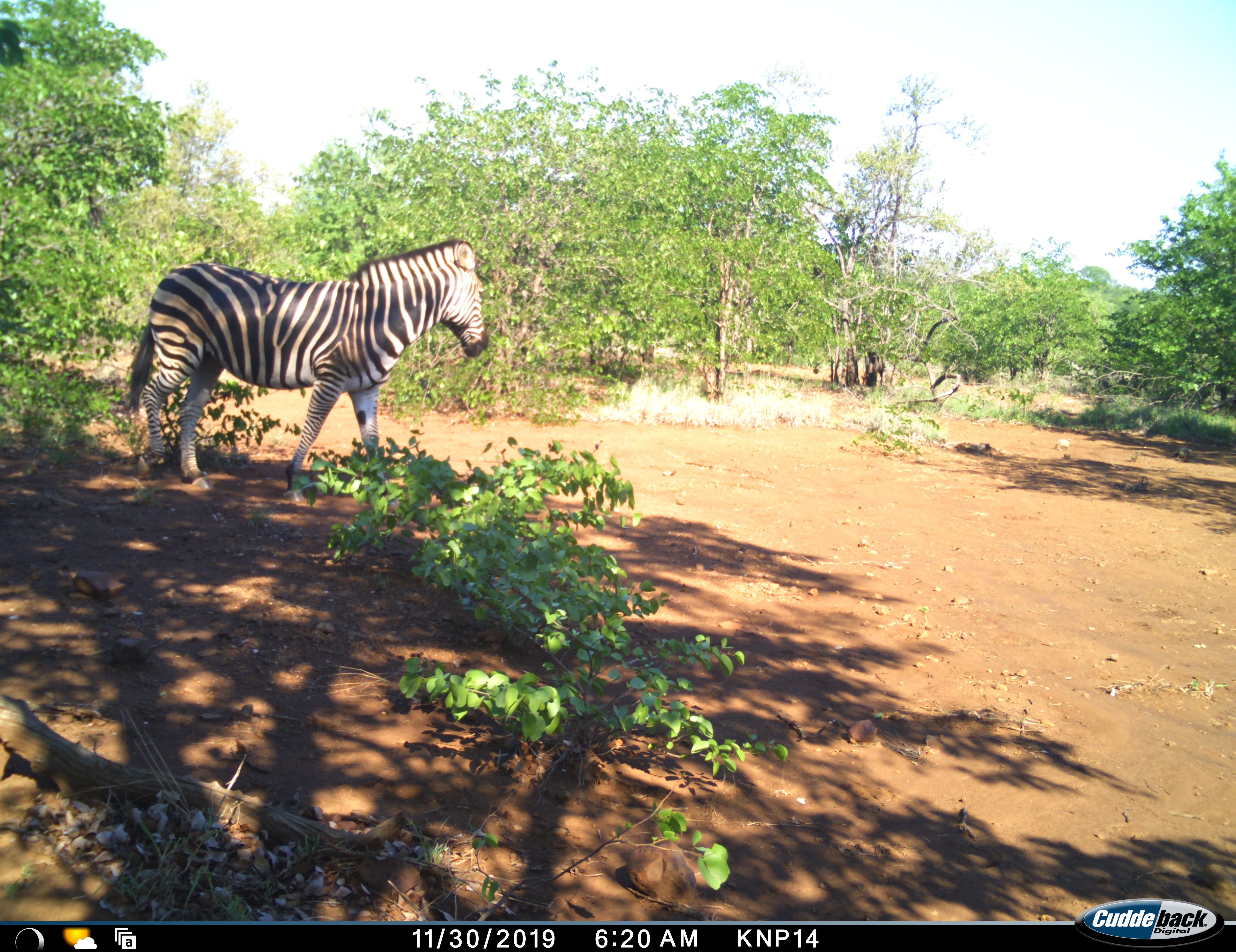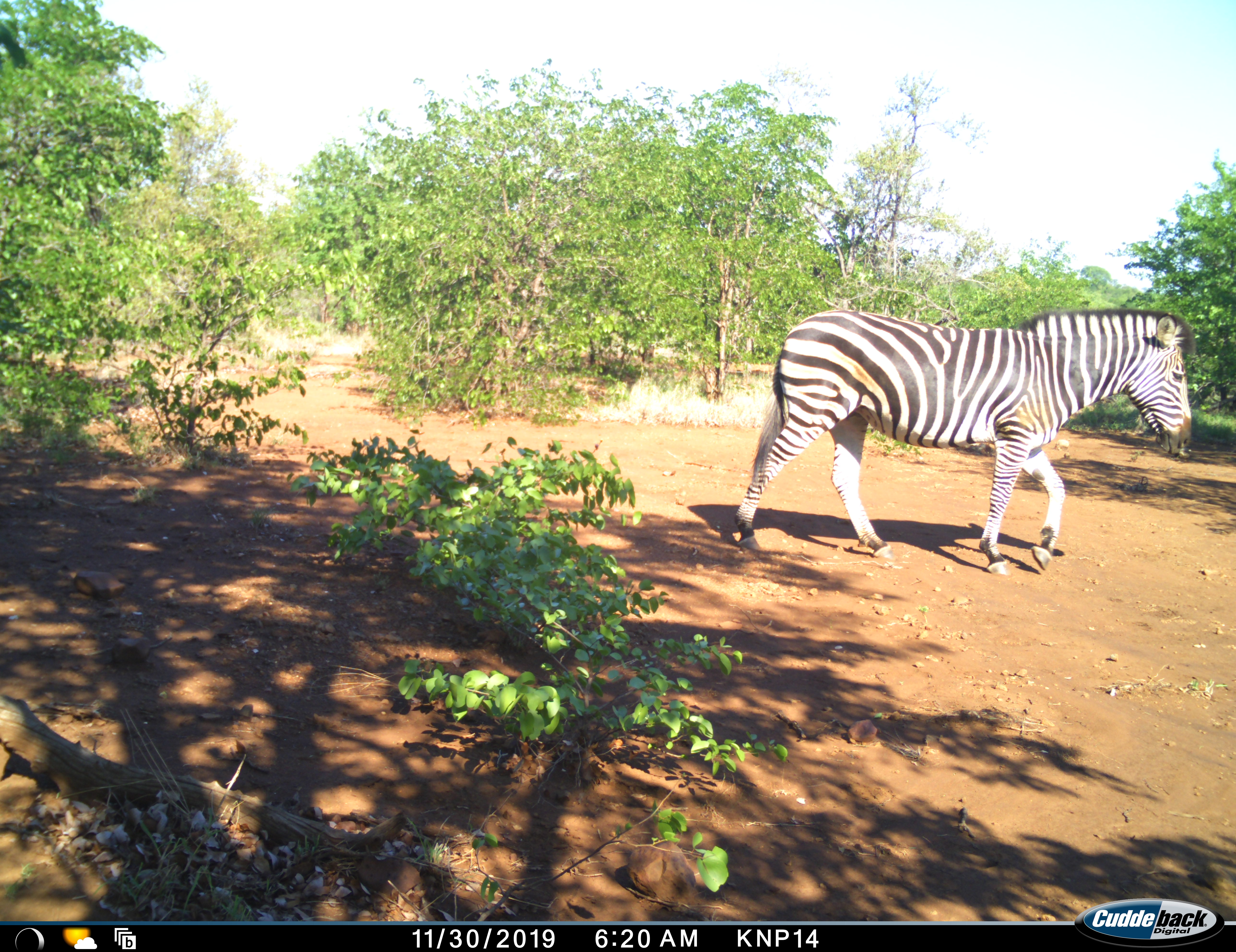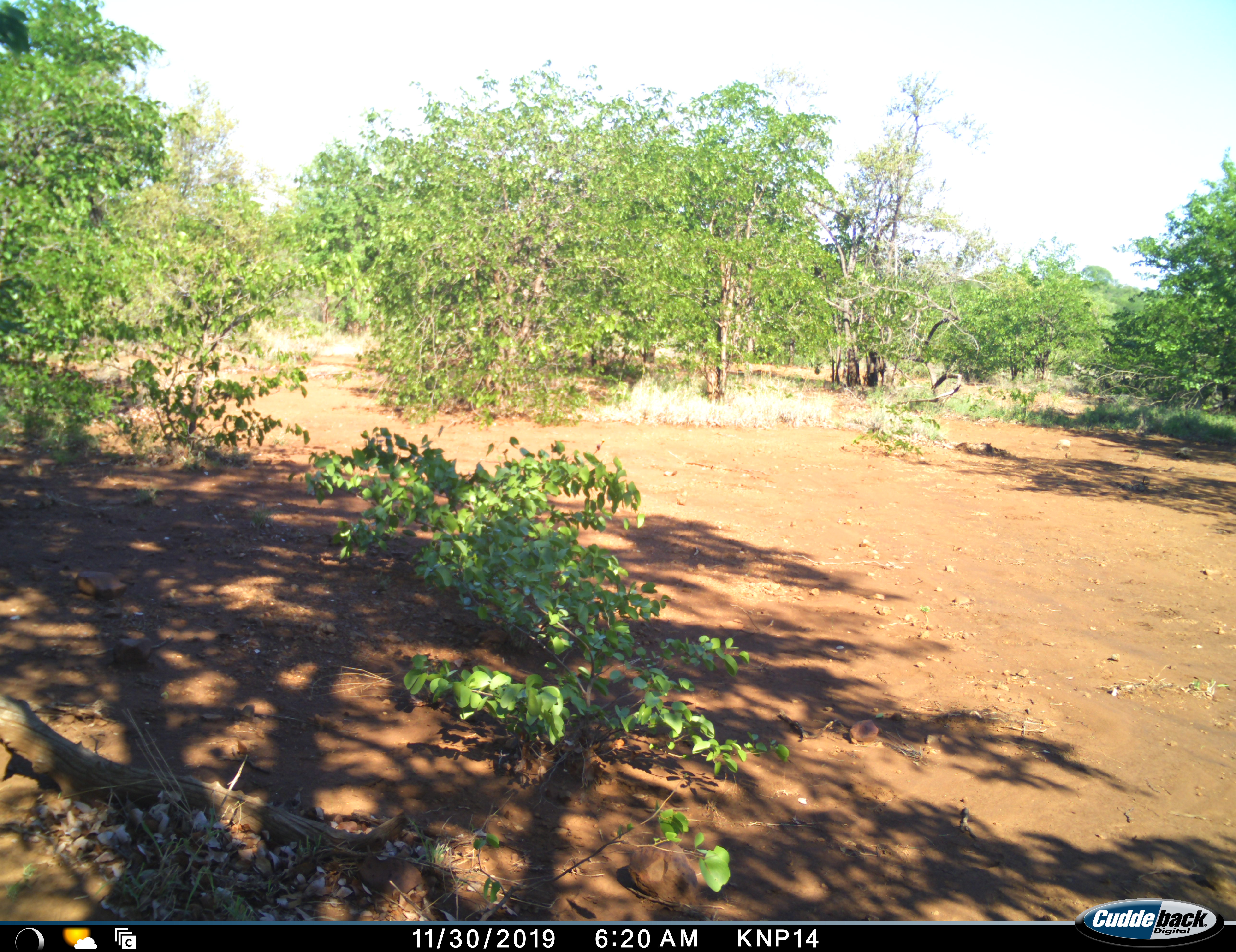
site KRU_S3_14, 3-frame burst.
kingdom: Animalia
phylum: Chordata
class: Mammalia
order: Perissodactyla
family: Equidae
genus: Equus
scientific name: Equus quagga burchellii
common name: burchell's zebra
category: zebraburchells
Zebraburchells (burchell's zebra) (Equus quagga burchellii), count 1. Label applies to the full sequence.